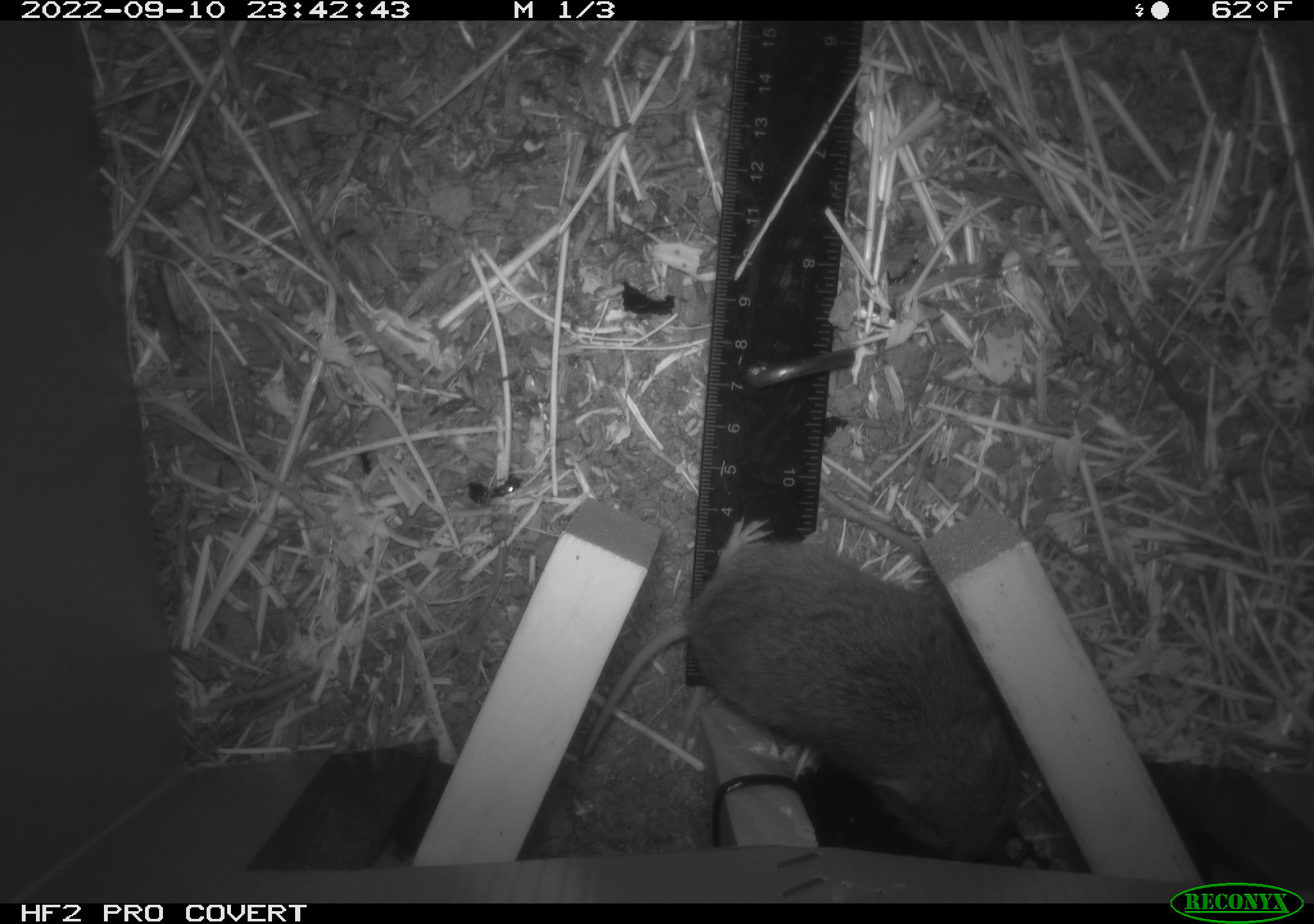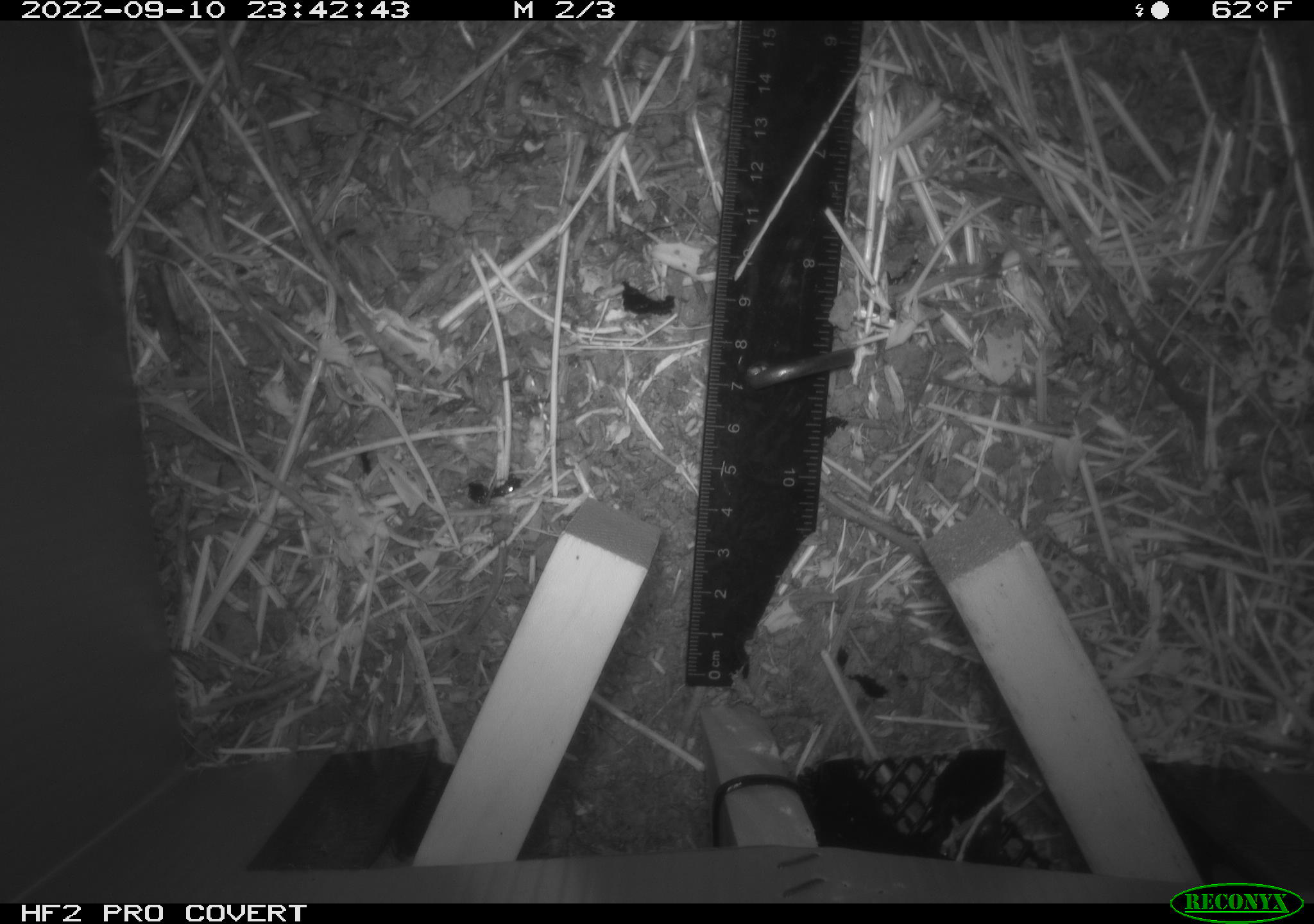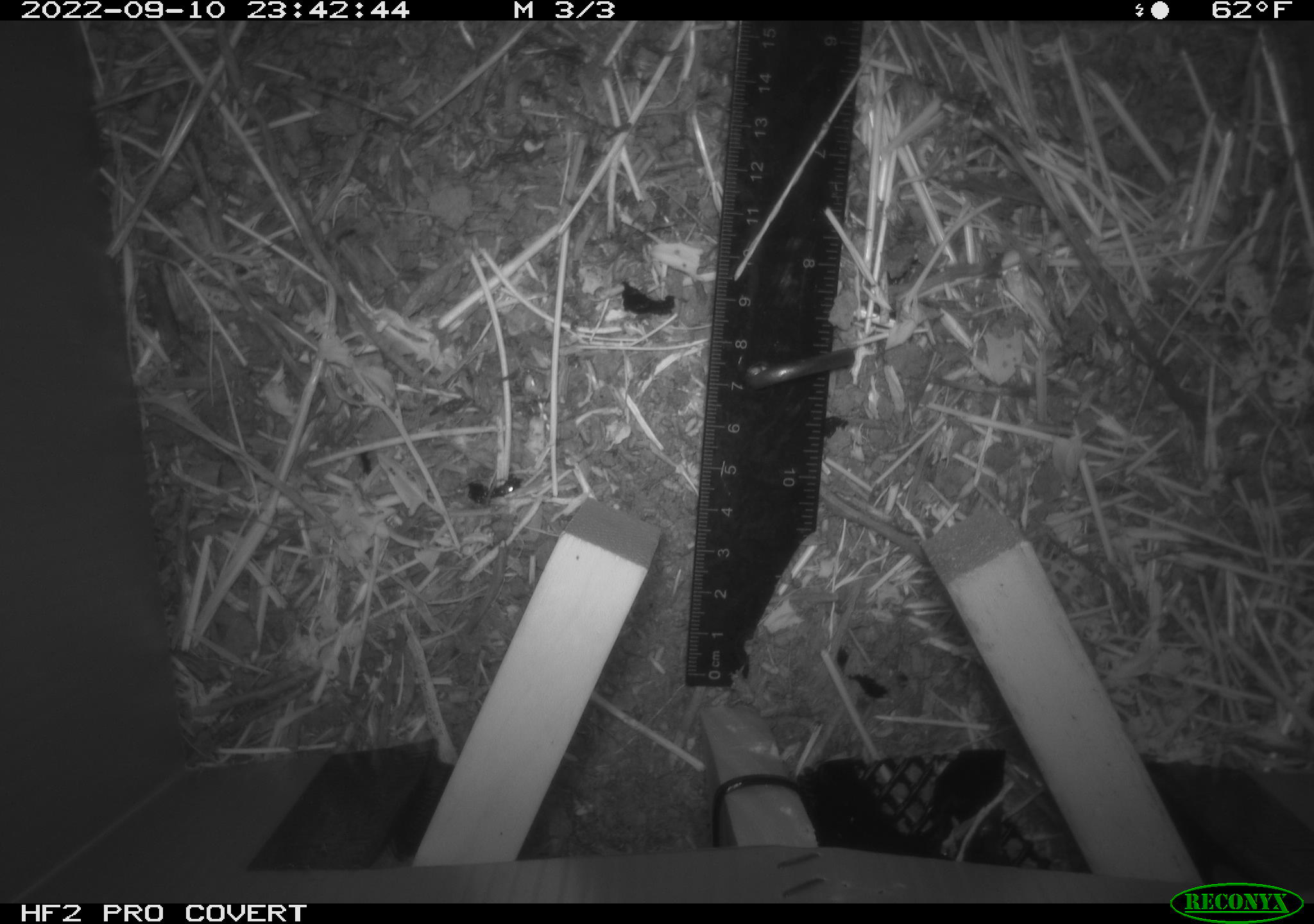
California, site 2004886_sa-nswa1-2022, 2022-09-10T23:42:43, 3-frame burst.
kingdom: Animalia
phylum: Chordata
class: Mammalia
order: Rodentia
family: Cricetidae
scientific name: Cricetidae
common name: hamsters, voles, lemmings, and allies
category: cricetidae family